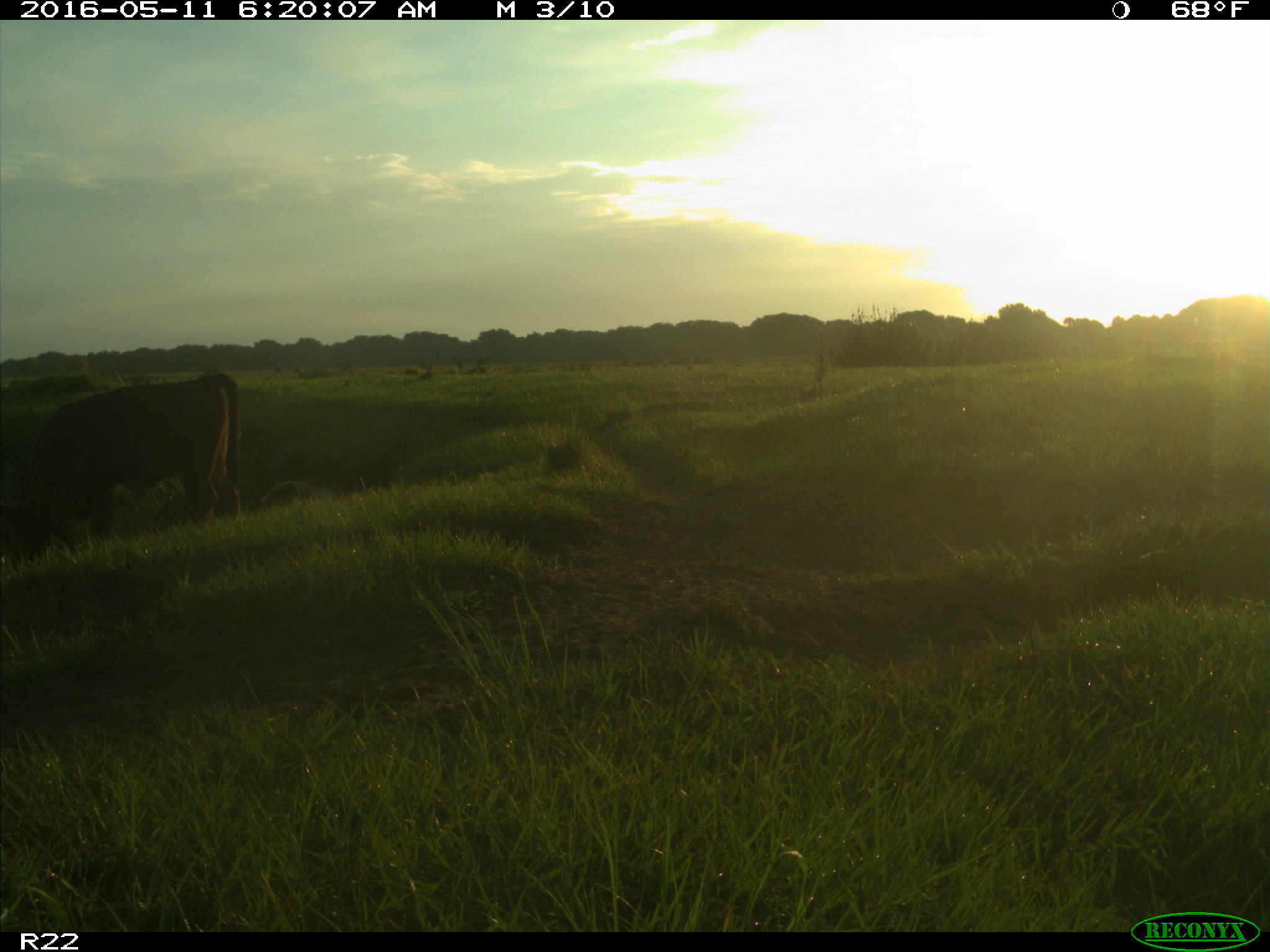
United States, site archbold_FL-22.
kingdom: Animalia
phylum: Chordata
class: Mammalia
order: Artiodactyla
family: Bovidae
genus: Bos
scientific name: Bos taurus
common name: domestic cow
Bos taurus (domestic cow).